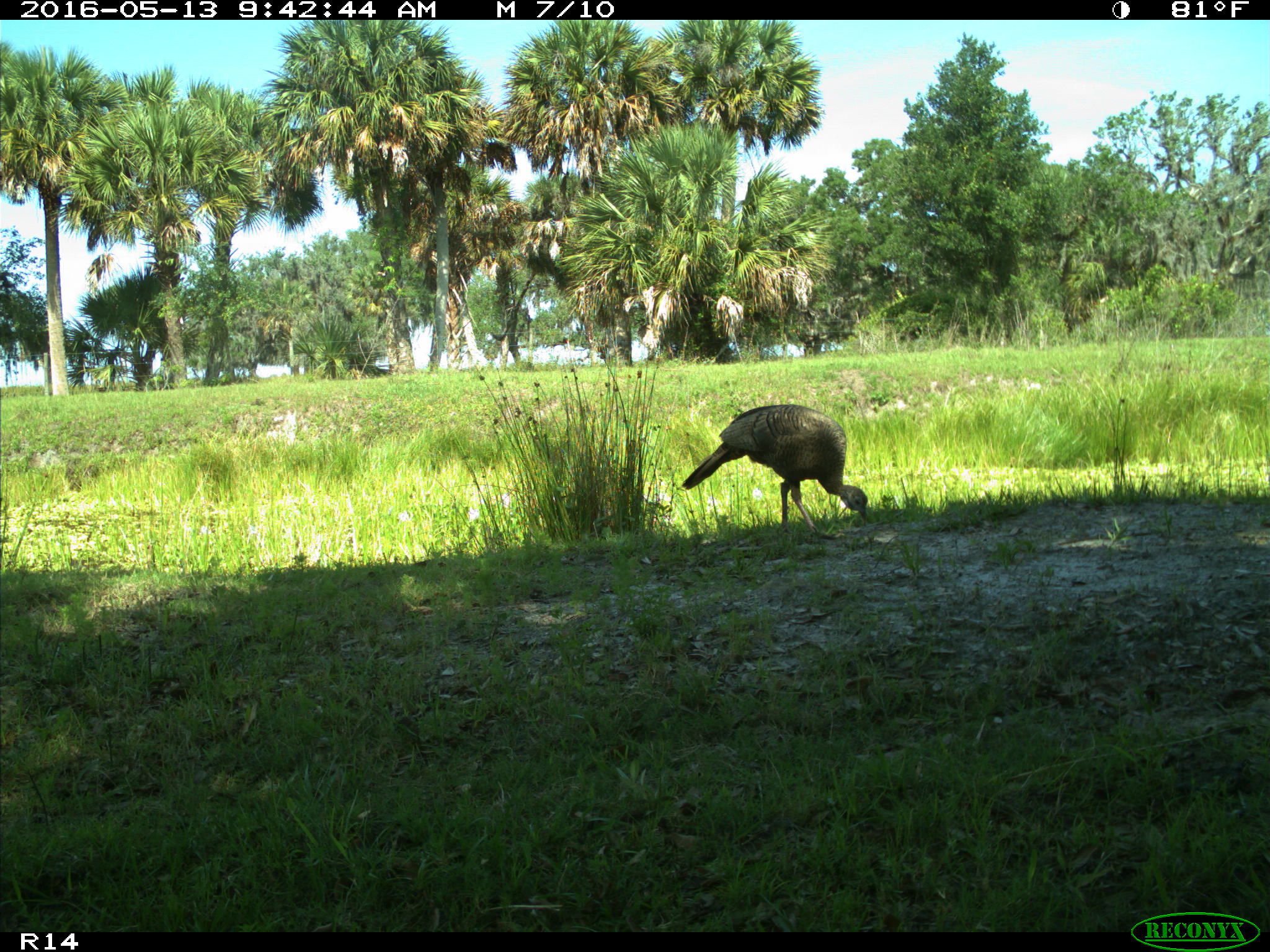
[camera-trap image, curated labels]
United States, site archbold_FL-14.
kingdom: Animalia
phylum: Chordata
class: Aves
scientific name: Aves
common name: birds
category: unidentified bird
Unidentified bird (birds) (Aves).